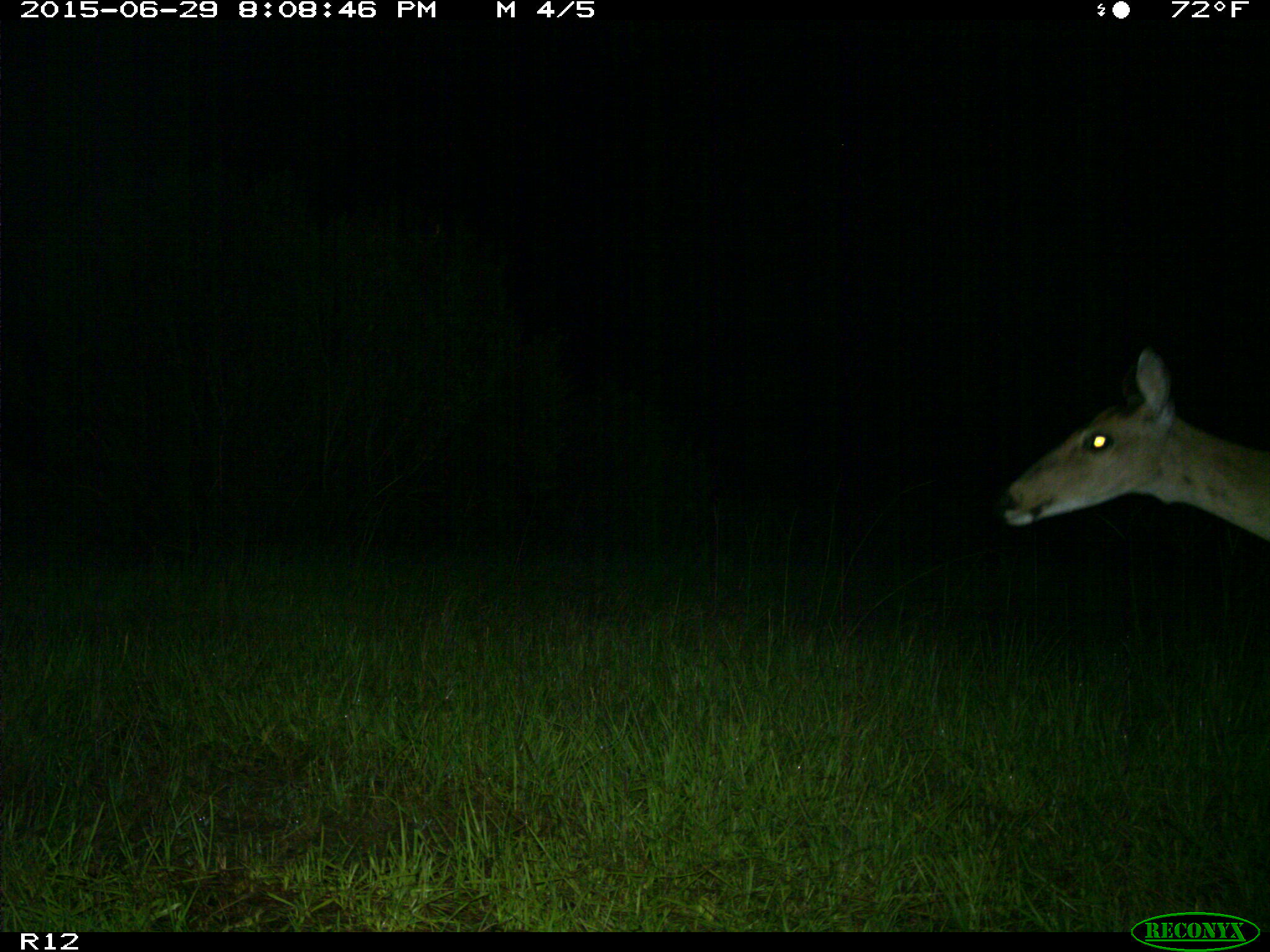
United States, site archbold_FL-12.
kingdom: Animalia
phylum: Chordata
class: Mammalia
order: Artiodactyla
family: Cervidae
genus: Odocoileus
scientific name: Odocoileus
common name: deer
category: unidentified deer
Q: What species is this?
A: Unidentified deer (deer) (Odocoileus).